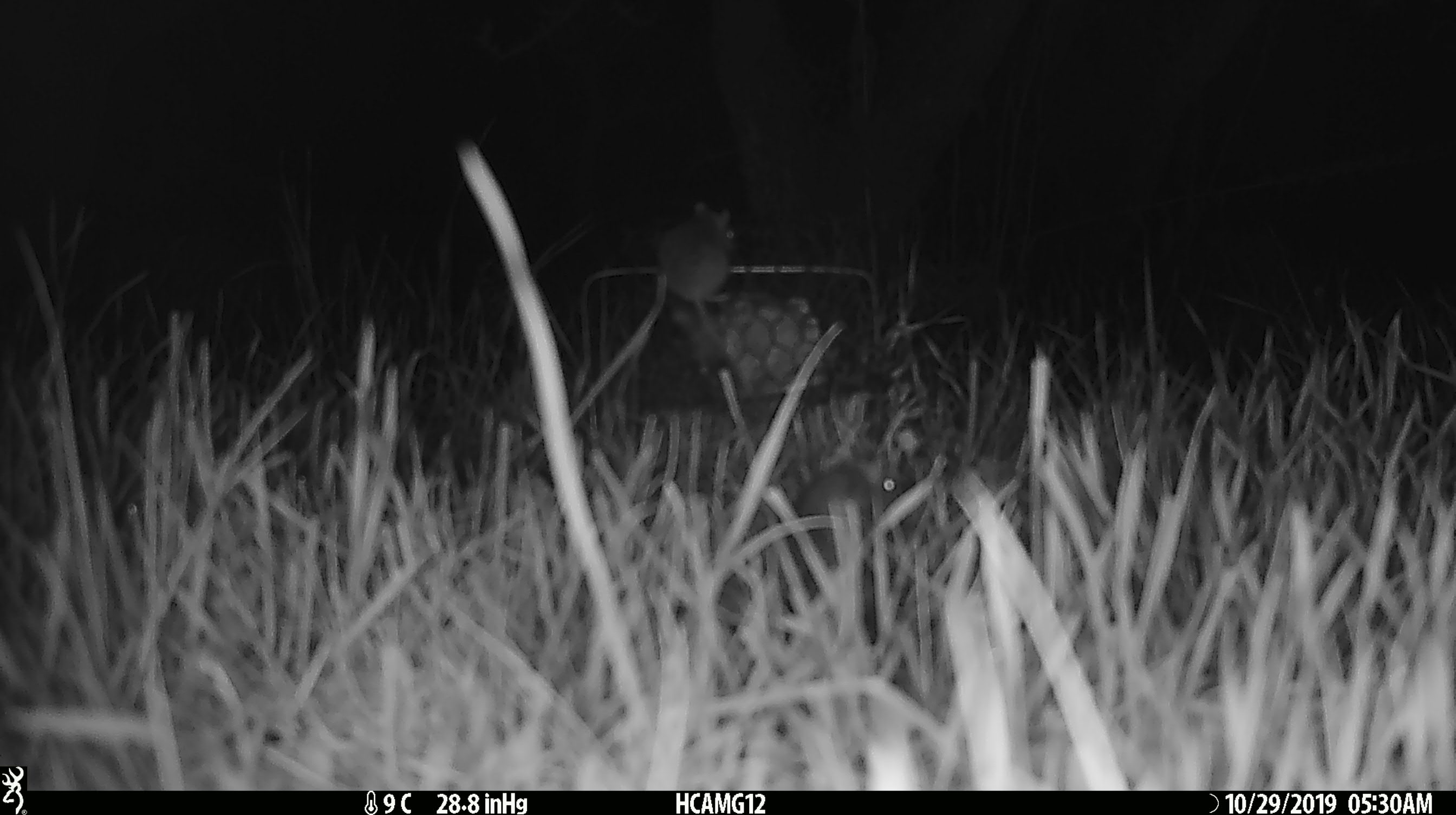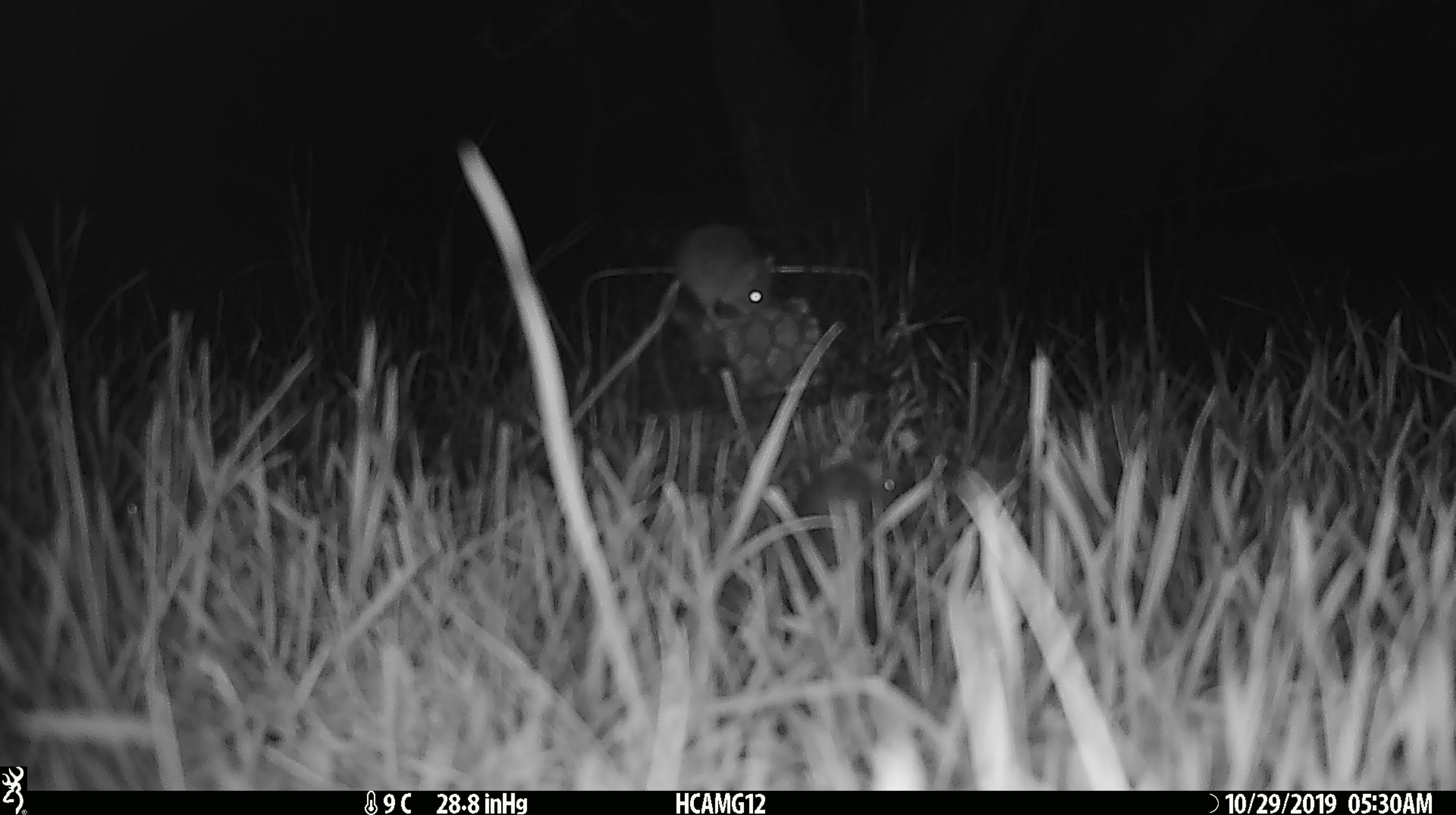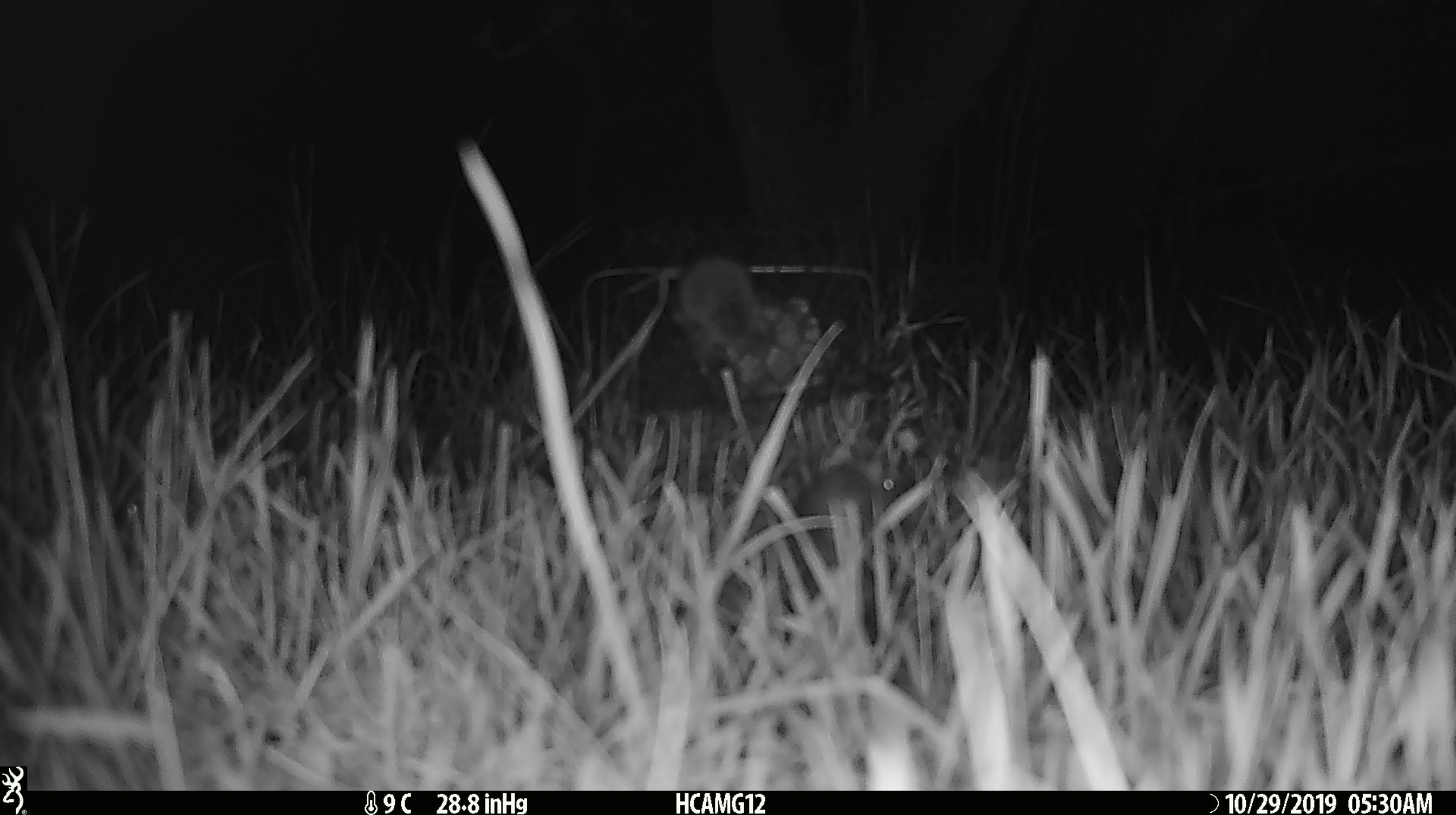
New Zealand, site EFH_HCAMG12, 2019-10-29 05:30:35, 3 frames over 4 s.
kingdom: Animalia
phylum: Chordata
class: Mammalia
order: Rodentia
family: Muridae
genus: Mus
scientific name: Mus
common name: mouse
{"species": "mouse (Mus)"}